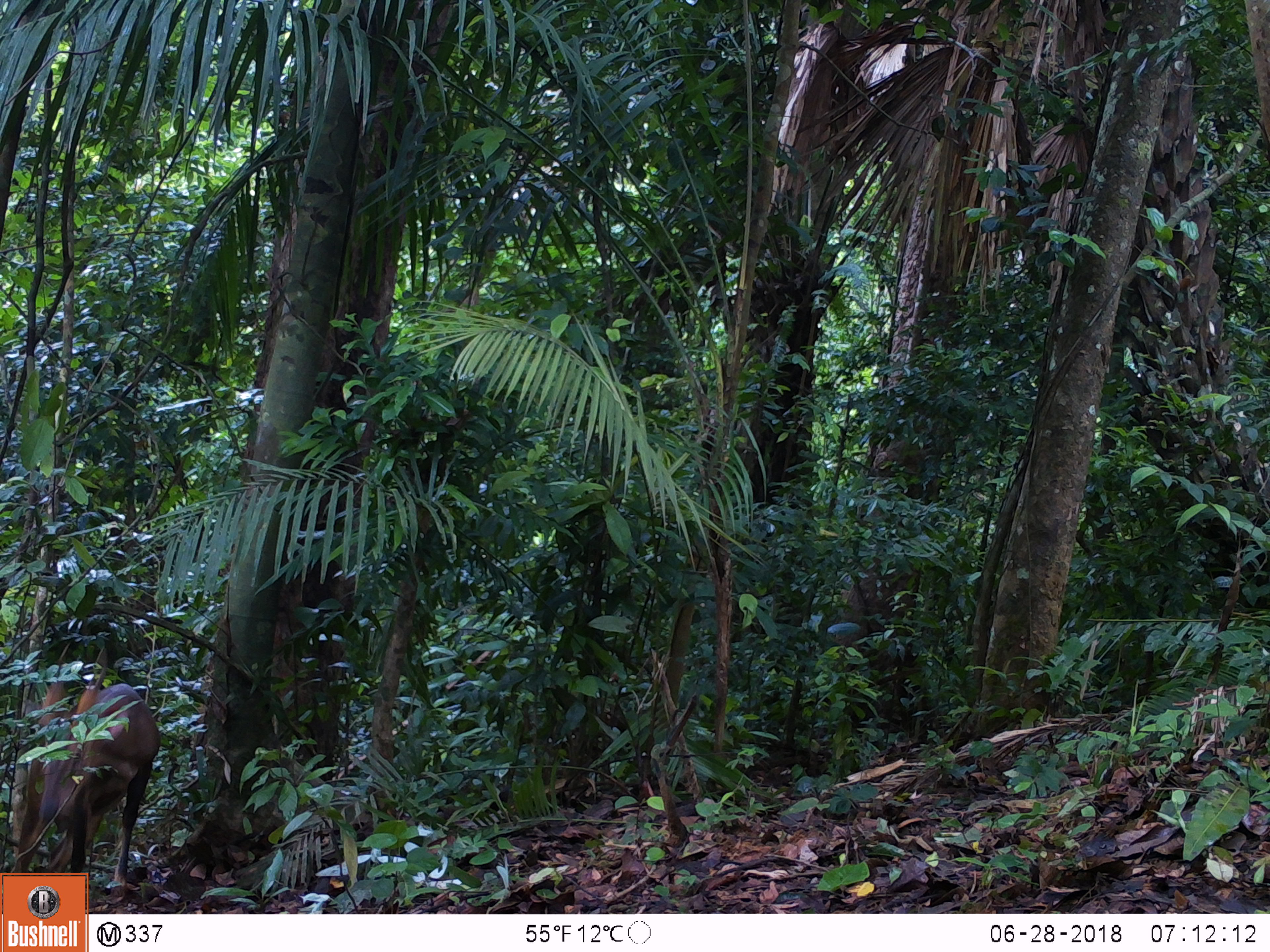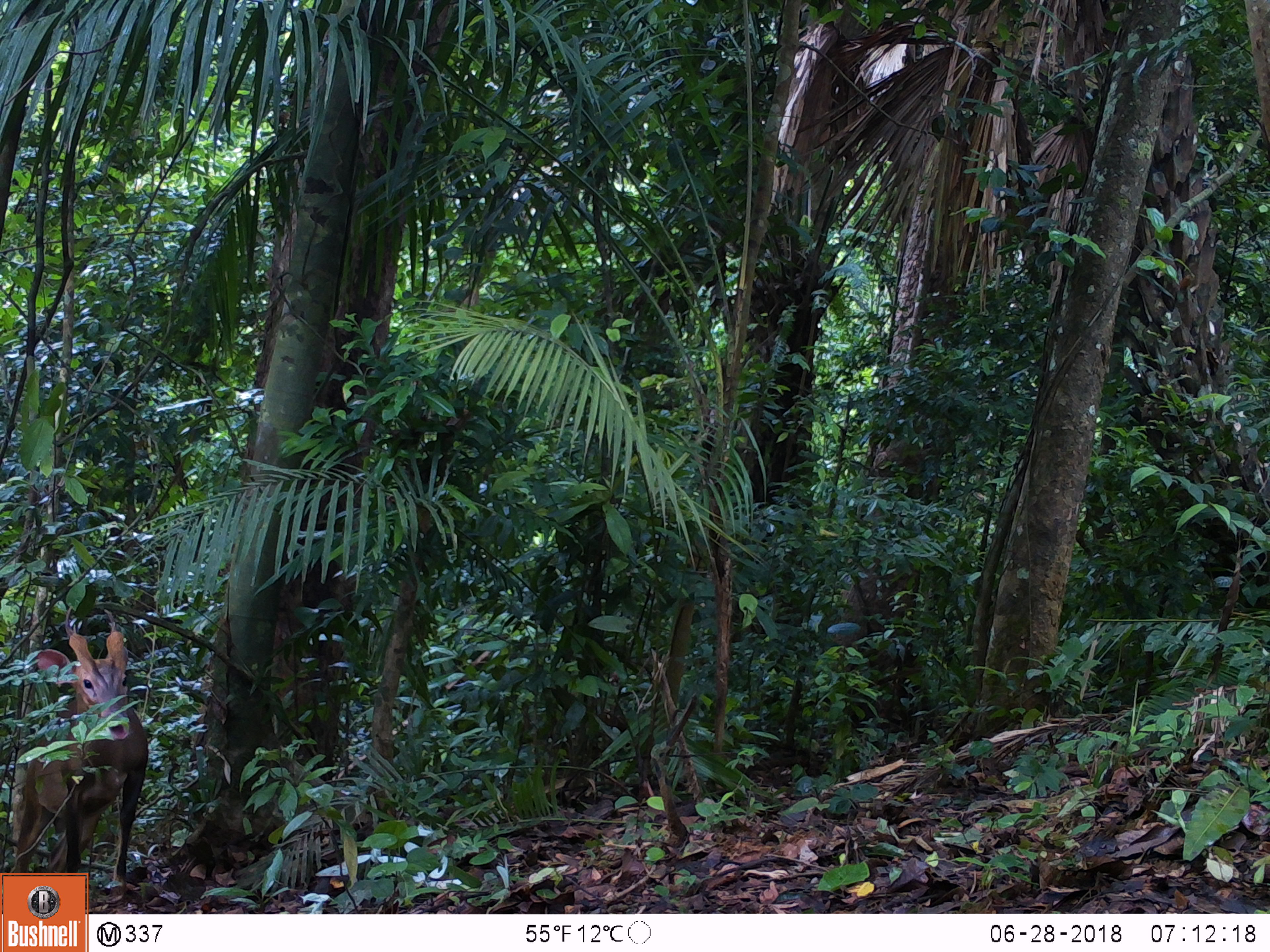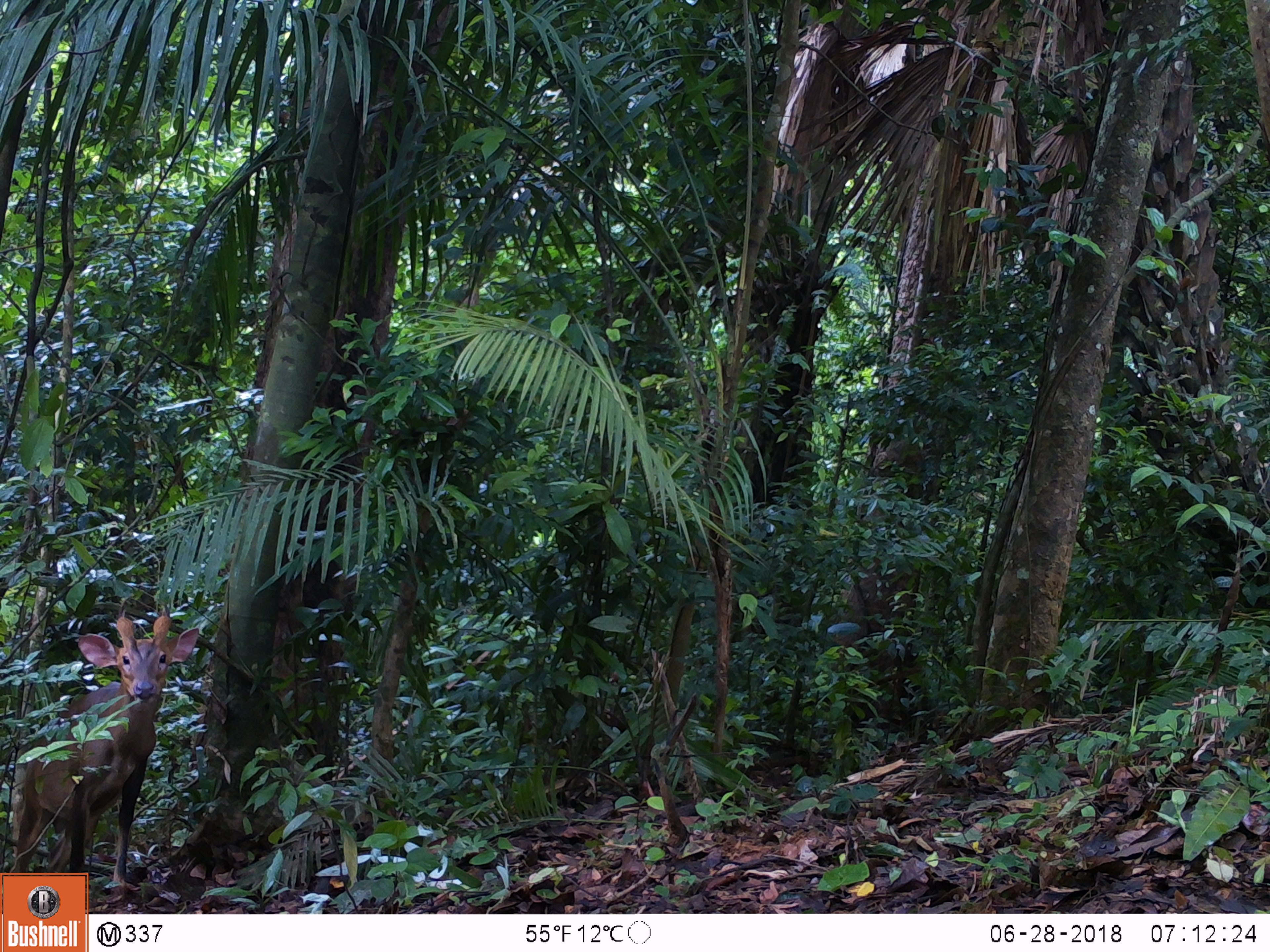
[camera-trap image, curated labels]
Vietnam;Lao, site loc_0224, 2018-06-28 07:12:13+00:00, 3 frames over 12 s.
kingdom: Animalia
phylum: Chordata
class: Mammalia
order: Artiodactyla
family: Cervidae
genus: Muntiacus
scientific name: Muntiacus vuquangensis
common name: large-antlered muntjac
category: large antlered muntjac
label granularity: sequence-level